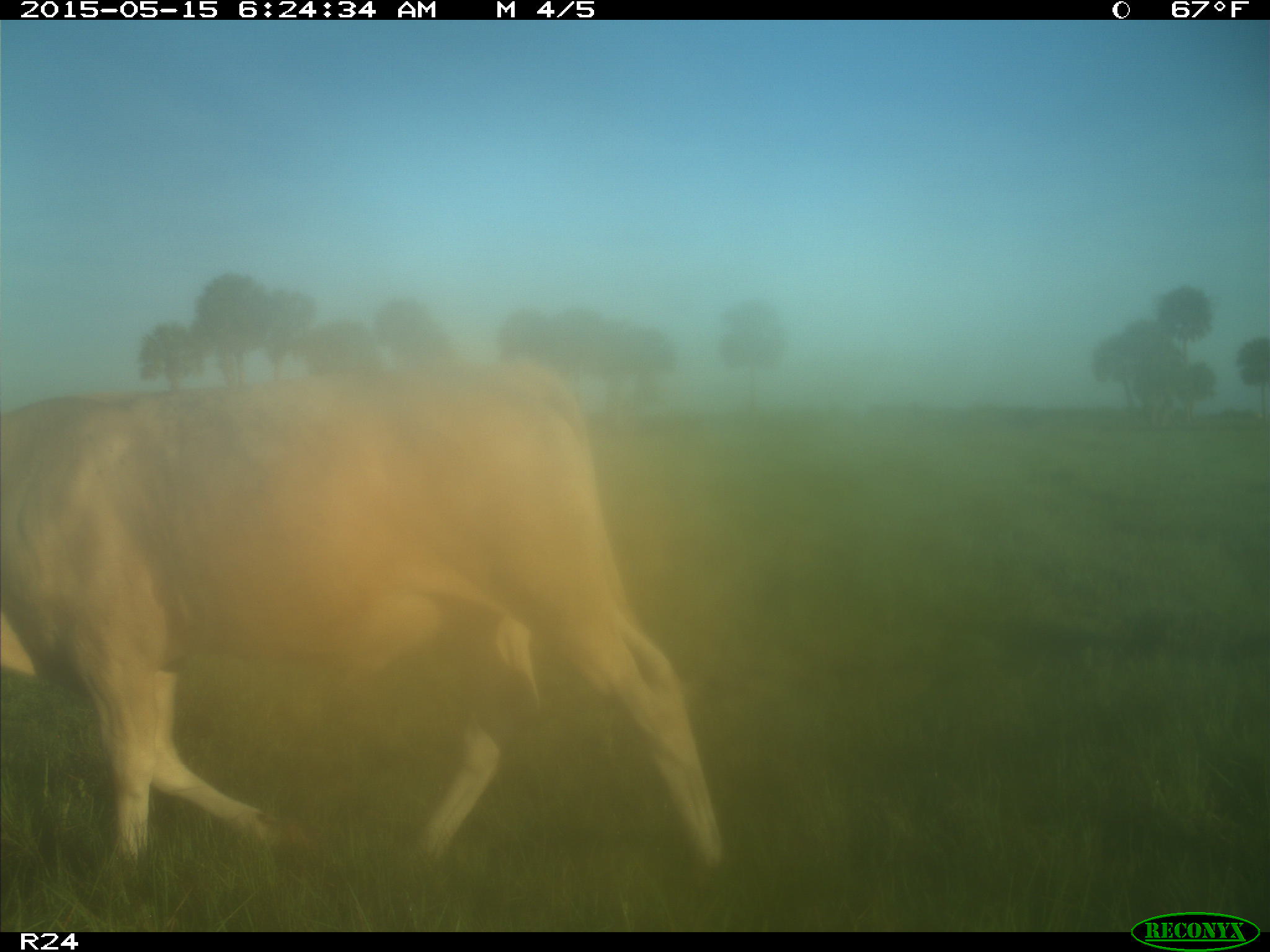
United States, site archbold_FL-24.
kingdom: Animalia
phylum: Chordata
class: Mammalia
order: Artiodactyla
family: Bovidae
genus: Bos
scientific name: Bos taurus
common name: domestic cow